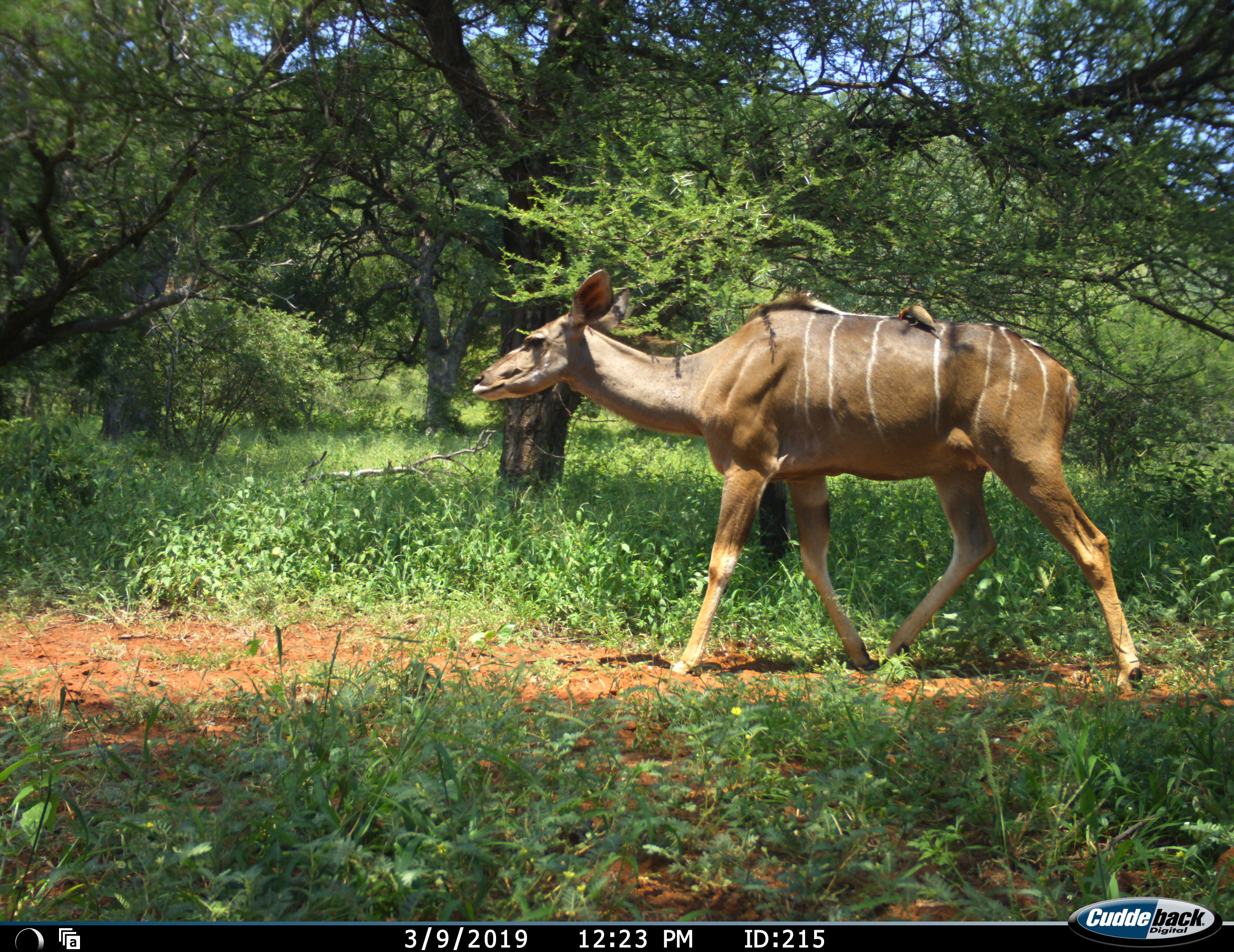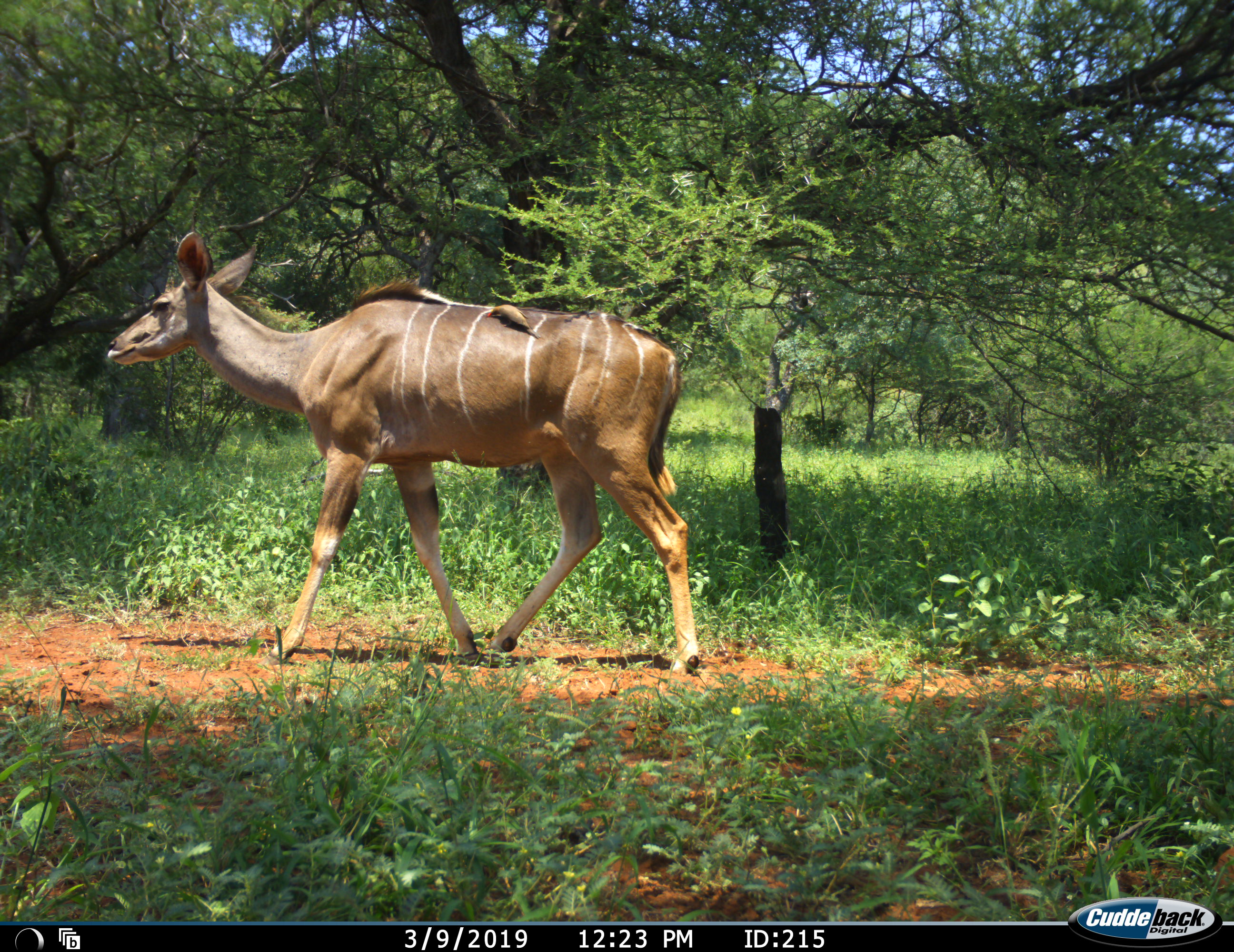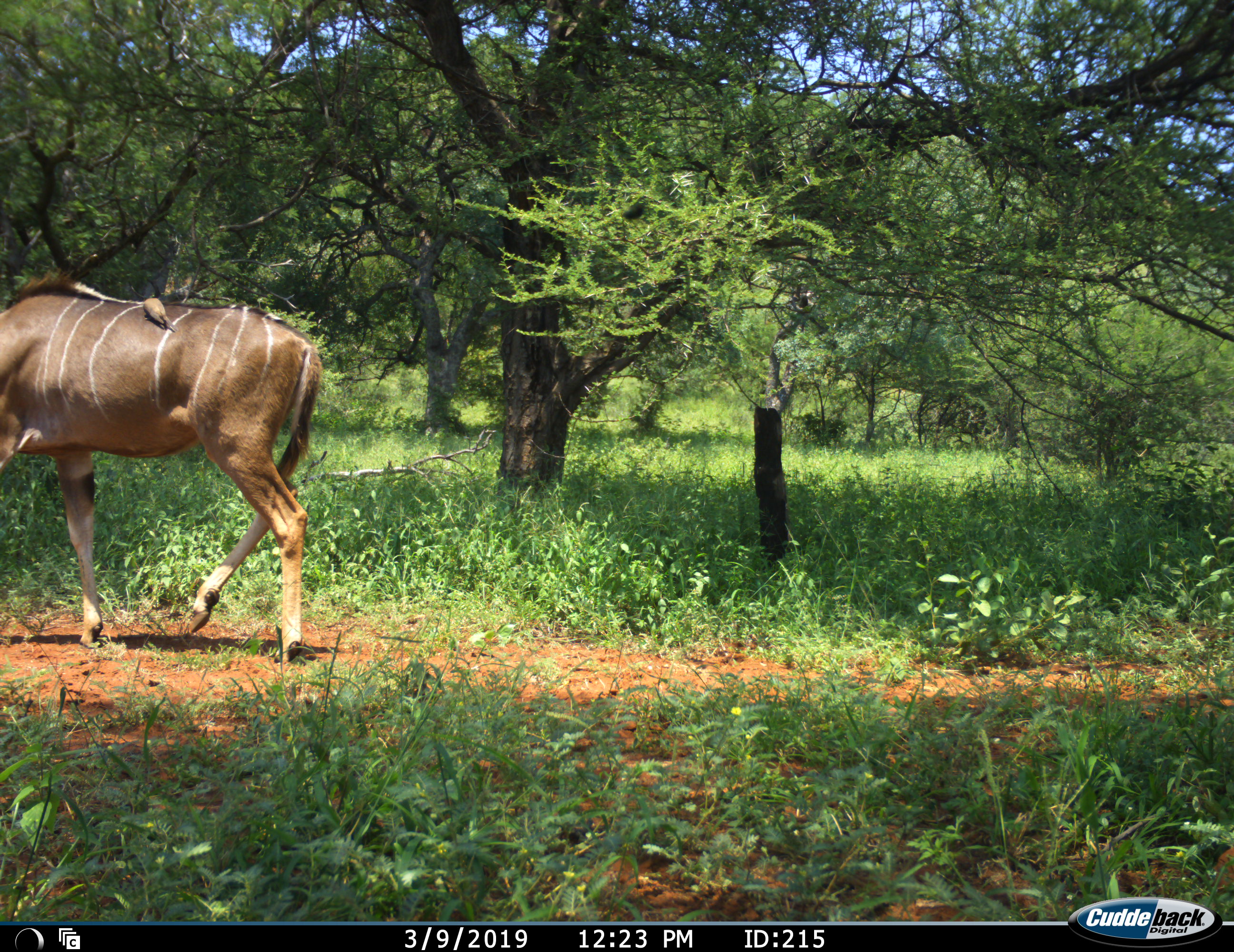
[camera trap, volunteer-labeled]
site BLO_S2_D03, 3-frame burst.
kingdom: Animalia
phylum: Chordata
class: Aves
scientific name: Aves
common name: bird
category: birdother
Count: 1.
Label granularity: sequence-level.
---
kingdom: Animalia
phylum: Chordata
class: Mammalia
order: Artiodactyla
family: Bovidae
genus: Tragelaphus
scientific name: Tragelaphus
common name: kudu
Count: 1.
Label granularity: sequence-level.